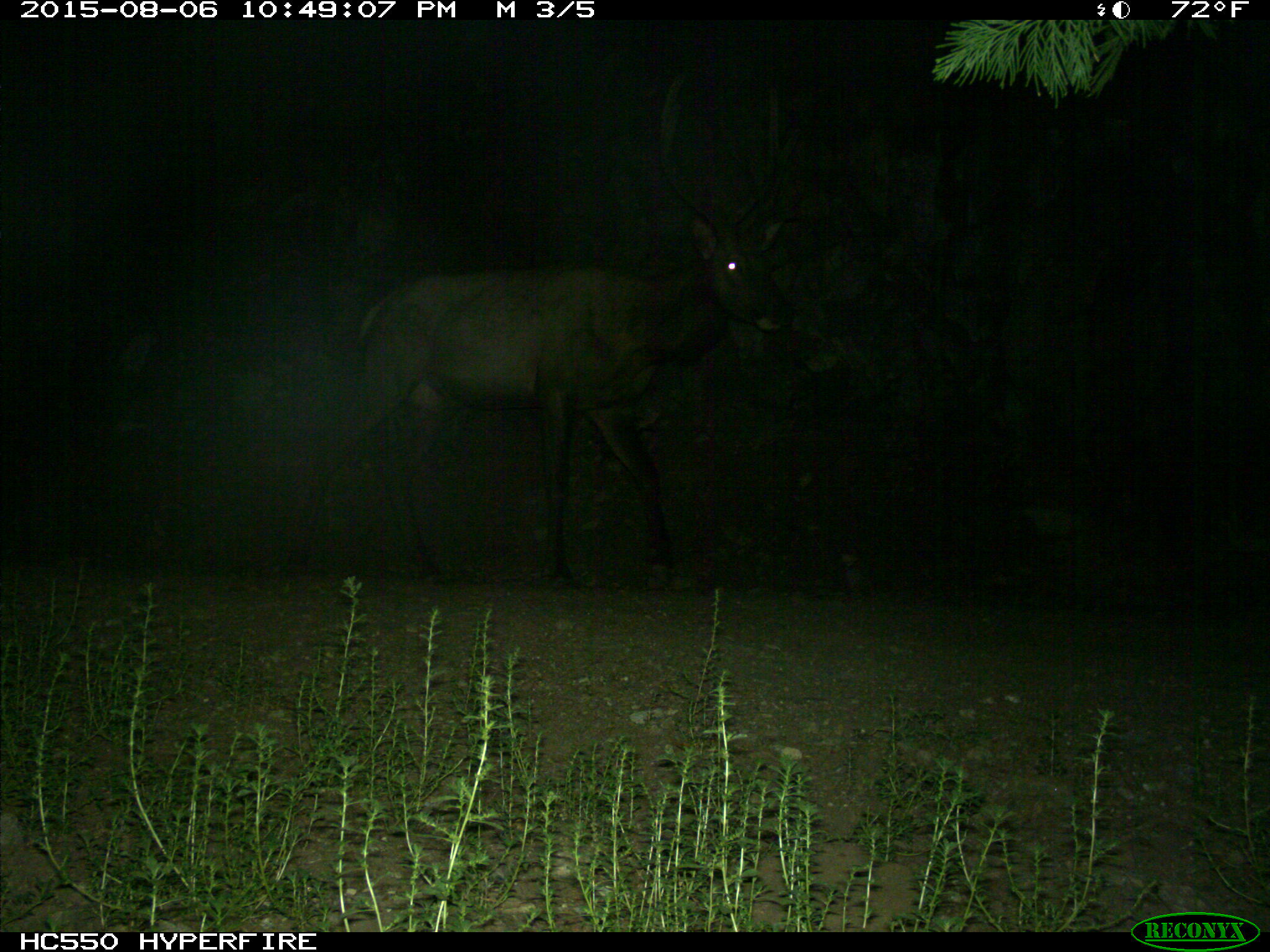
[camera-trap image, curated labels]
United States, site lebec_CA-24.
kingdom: Animalia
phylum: Chordata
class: Mammalia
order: Artiodactyla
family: Cervidae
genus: Cervus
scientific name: Cervus canadensis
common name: elk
Cervus canadensis (elk).